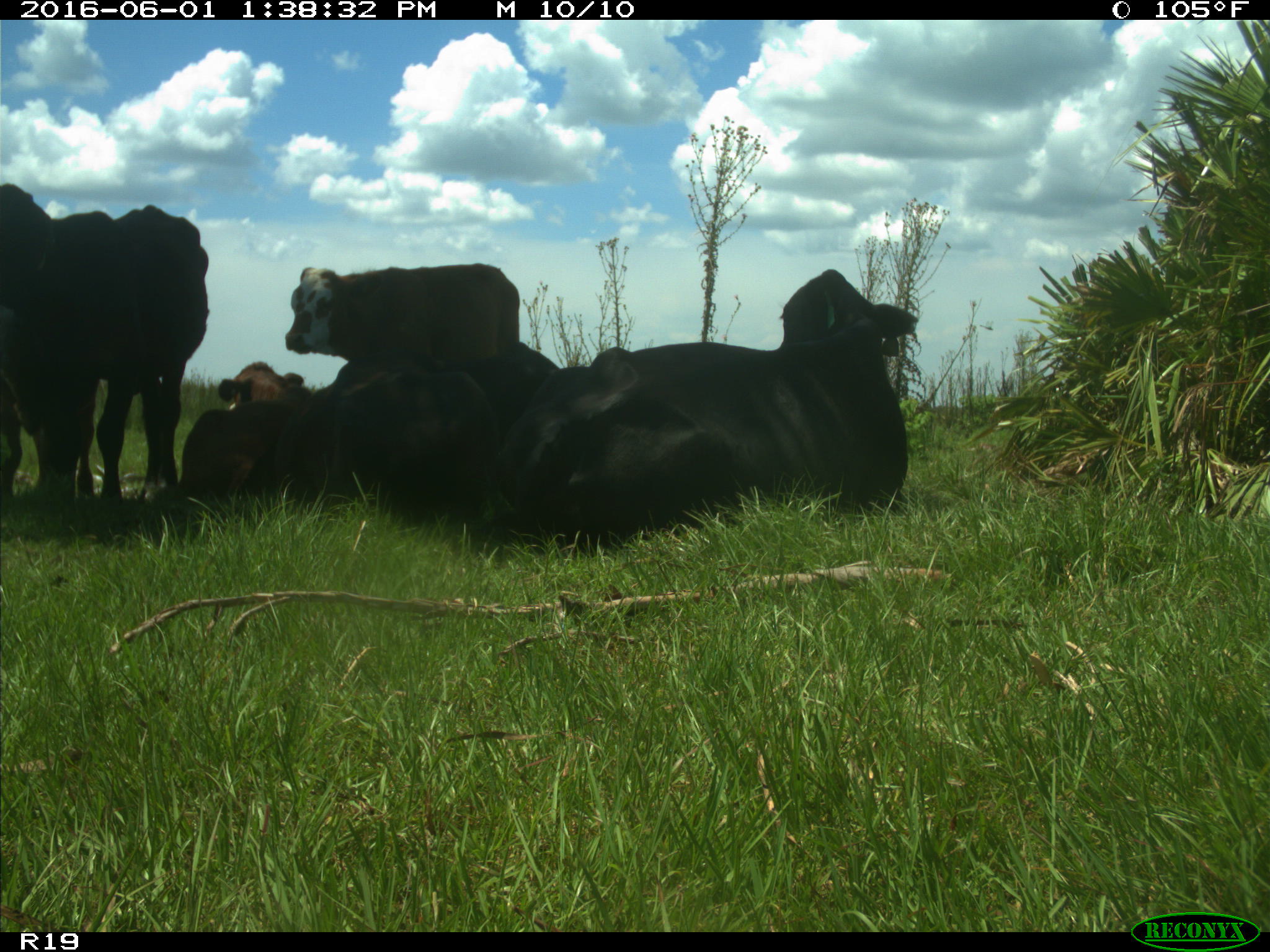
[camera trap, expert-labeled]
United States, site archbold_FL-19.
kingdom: Animalia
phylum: Chordata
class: Mammalia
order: Artiodactyla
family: Bovidae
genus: Bos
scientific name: Bos taurus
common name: domestic cow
Bos taurus (domestic cow).